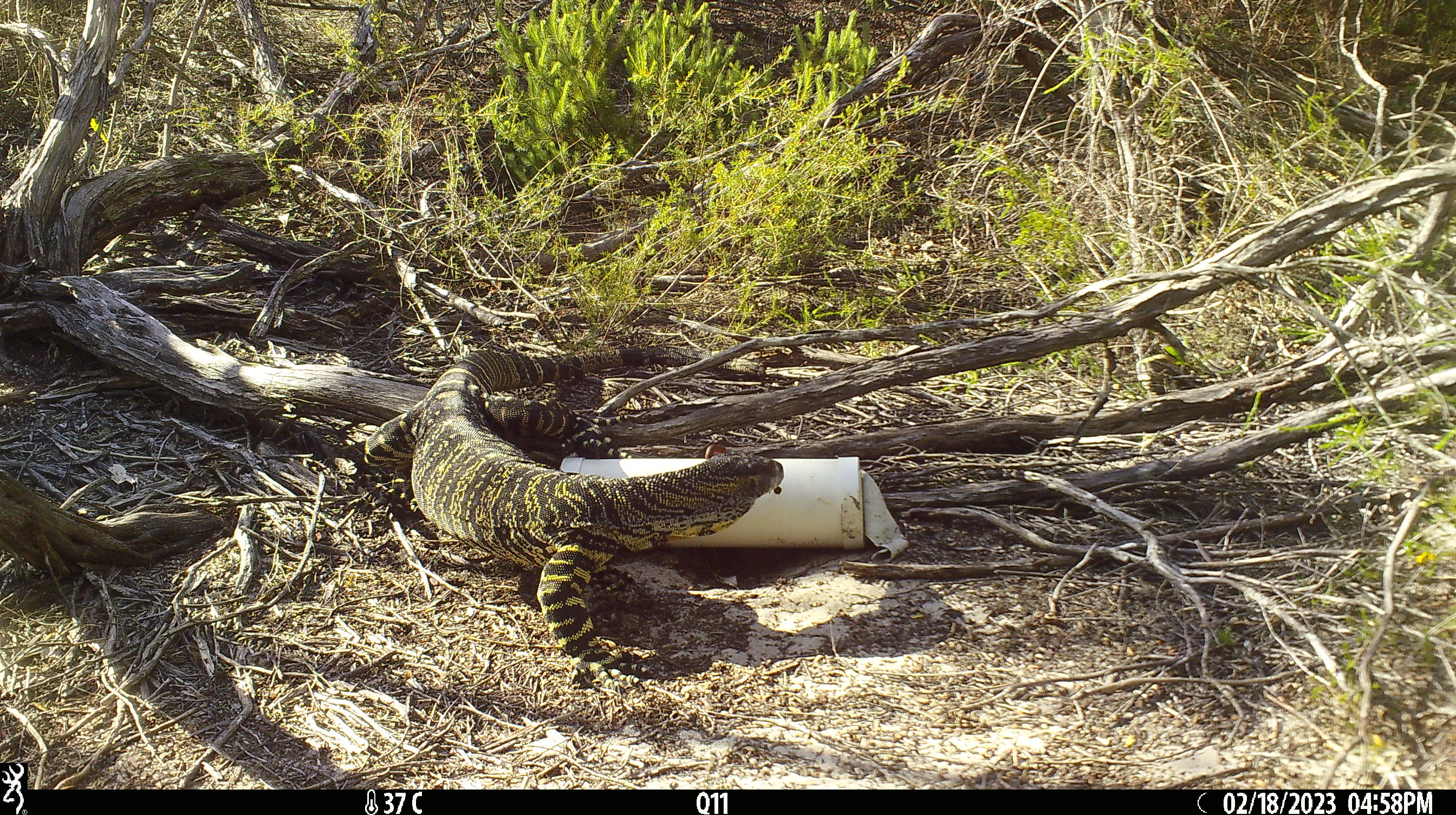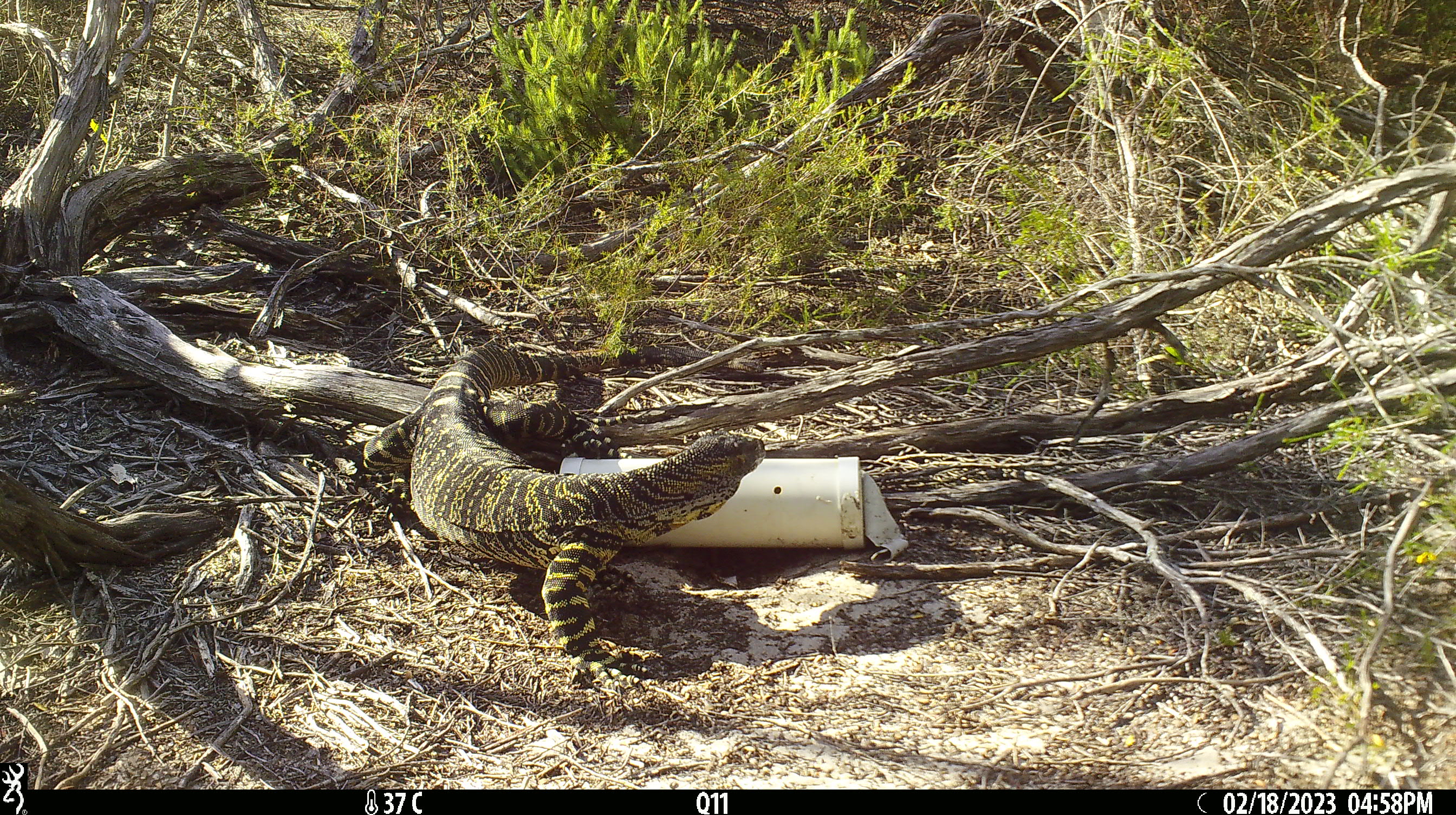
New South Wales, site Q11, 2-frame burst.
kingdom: Animalia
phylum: Chordata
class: Reptilia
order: Squamata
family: Varanidae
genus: Varanus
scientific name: Varanus varius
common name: lace monitor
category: goanna